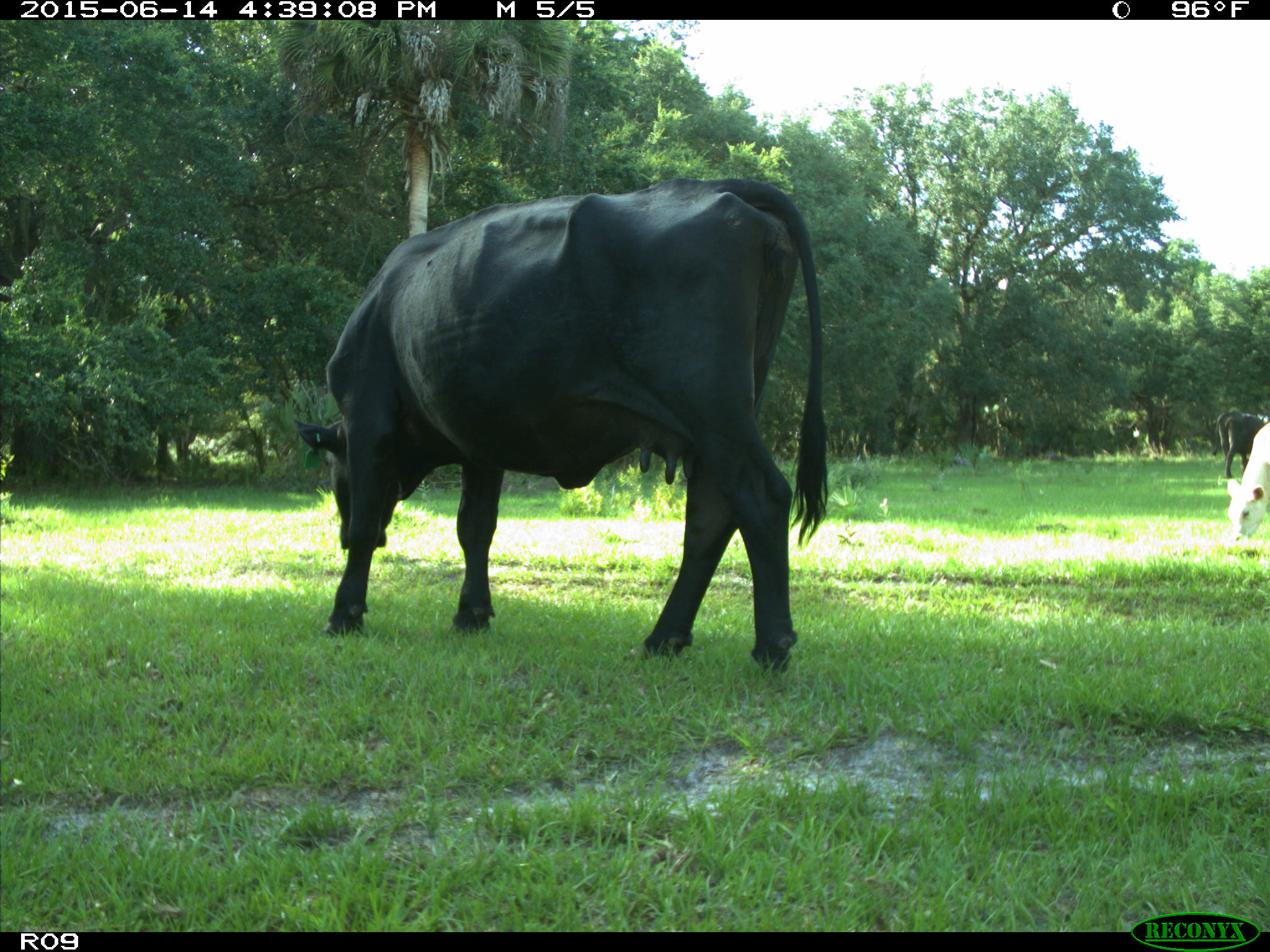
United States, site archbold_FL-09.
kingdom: Animalia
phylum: Chordata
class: Mammalia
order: Artiodactyla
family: Bovidae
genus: Bos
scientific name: Bos taurus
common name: domestic cow